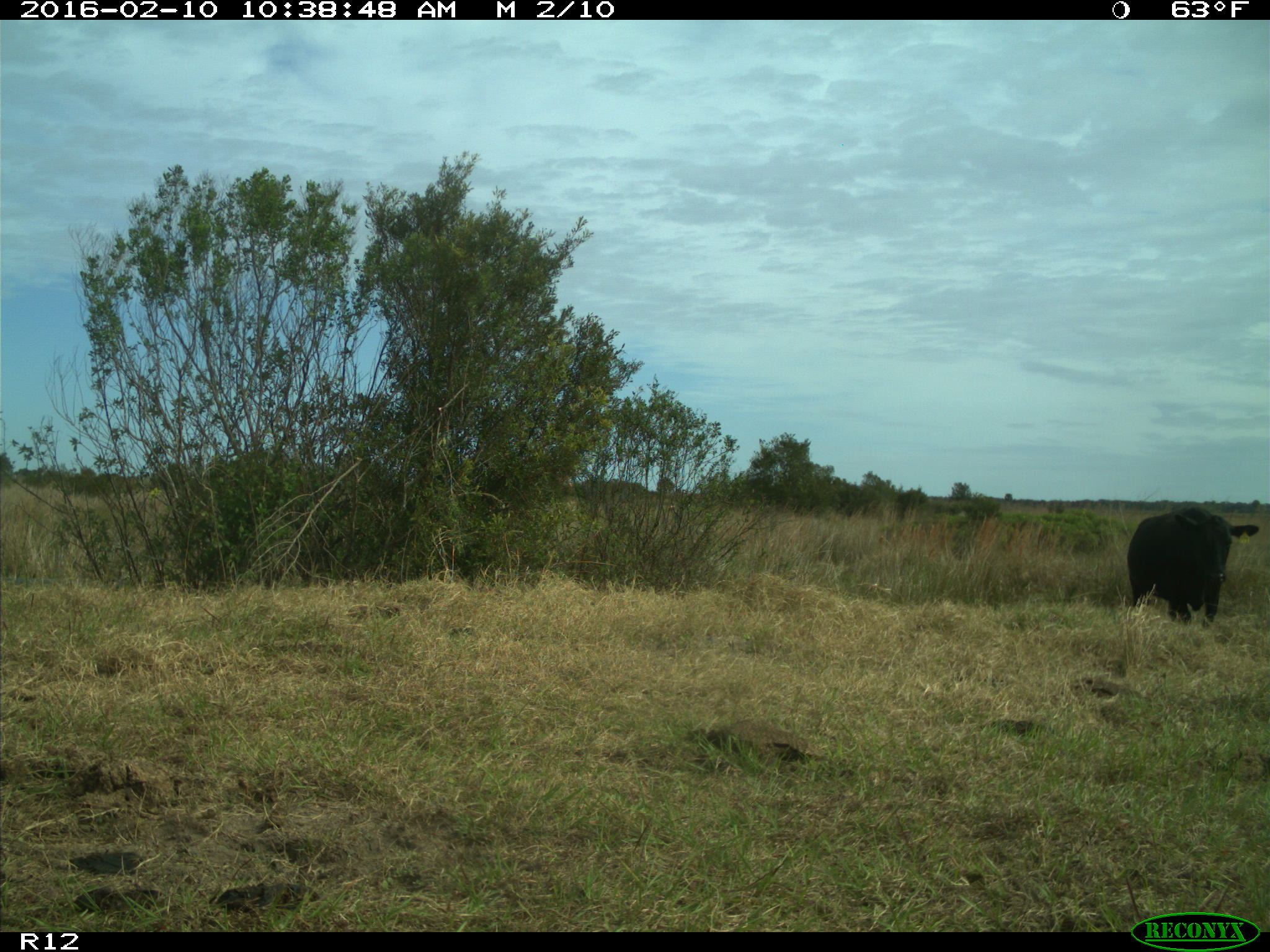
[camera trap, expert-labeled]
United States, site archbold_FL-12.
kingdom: Animalia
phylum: Chordata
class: Mammalia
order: Artiodactyla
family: Bovidae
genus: Bos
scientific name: Bos taurus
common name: domestic cow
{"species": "Bos taurus (domestic cow)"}